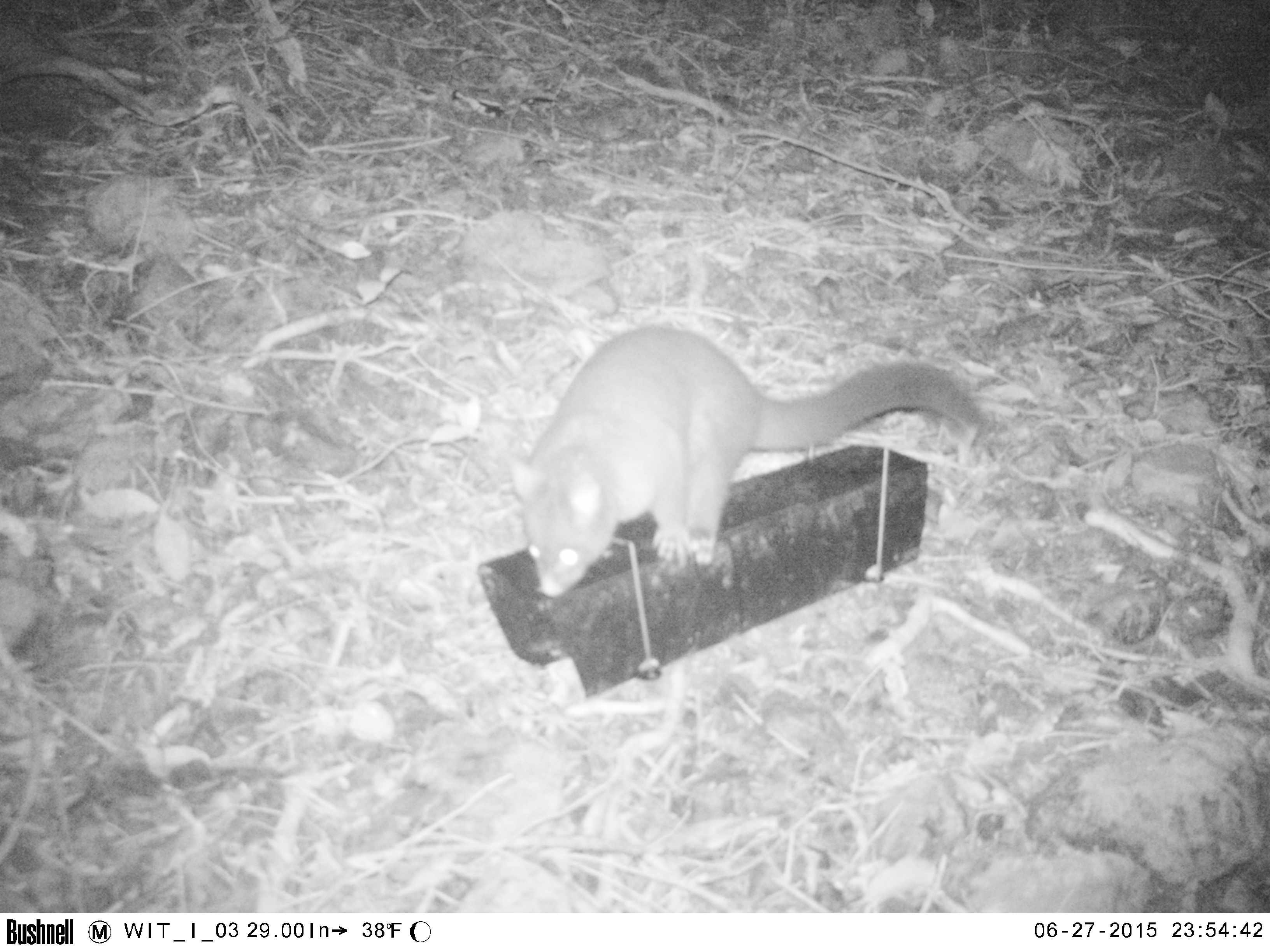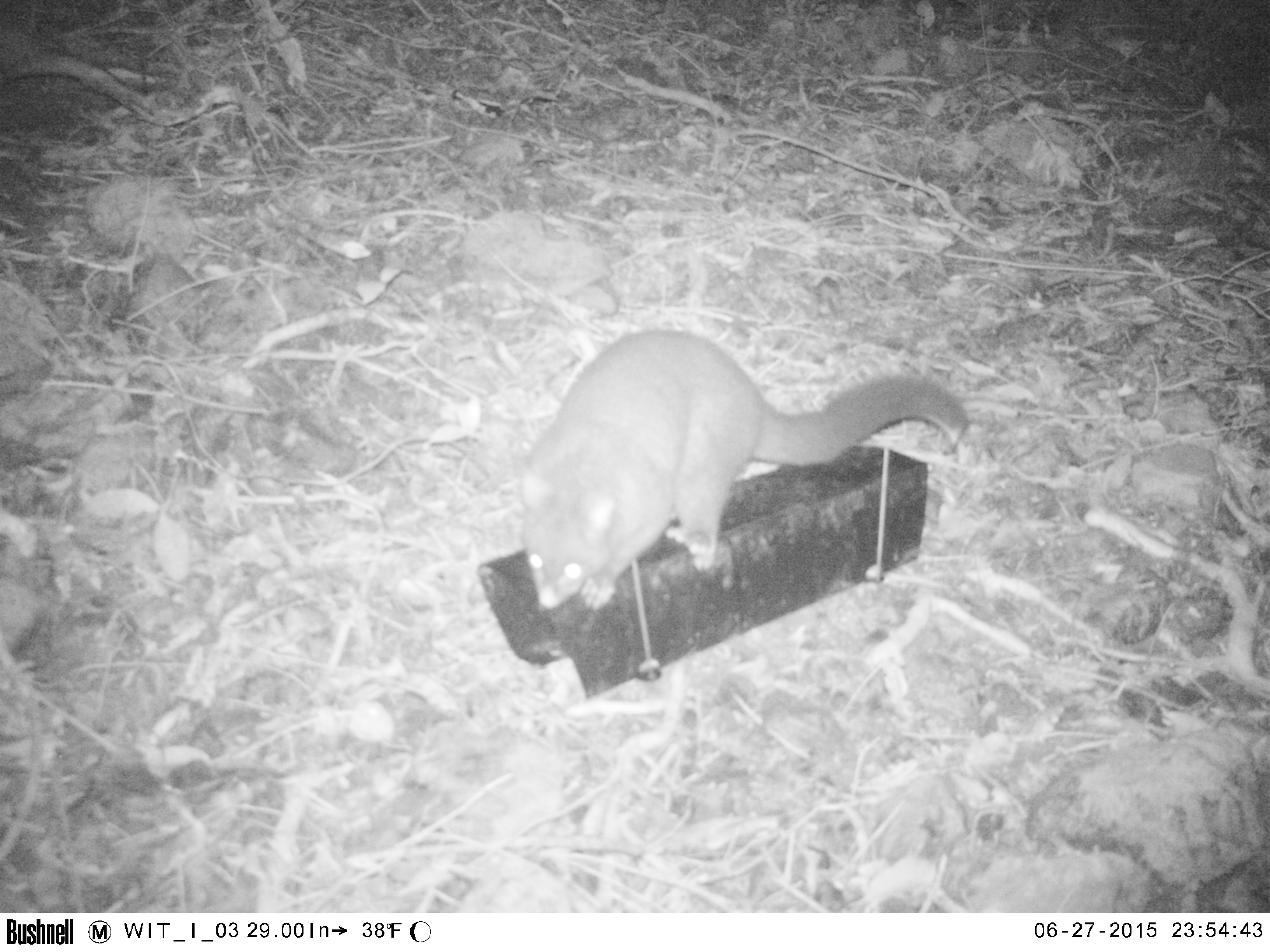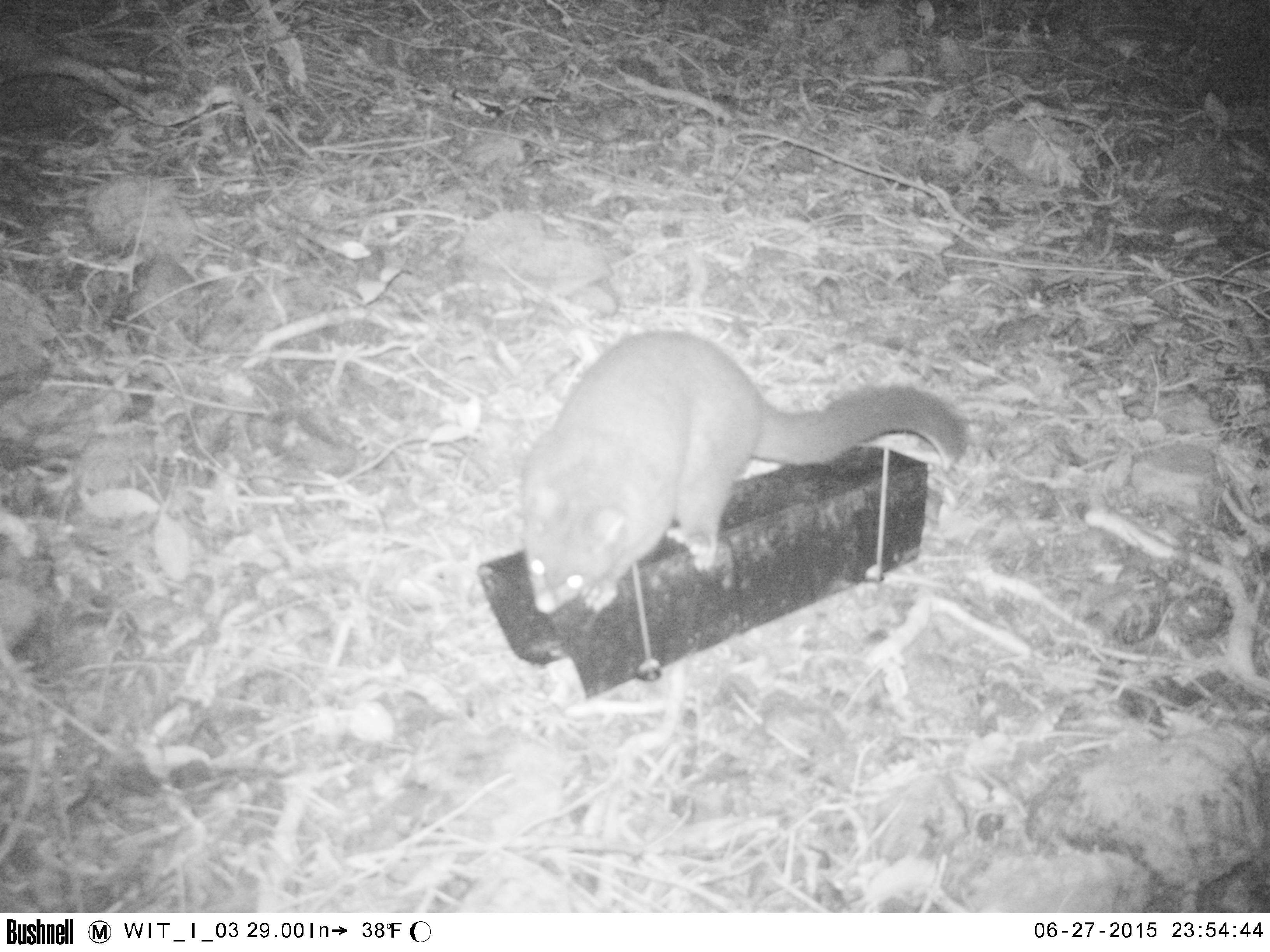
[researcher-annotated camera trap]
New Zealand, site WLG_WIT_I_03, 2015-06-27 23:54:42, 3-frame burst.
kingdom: Animalia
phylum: Chordata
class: Mammalia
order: Diprotodontia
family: Phalangeridae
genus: Trichosurus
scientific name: Trichosurus vulpecula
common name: common brushtail possum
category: possum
Possum (common brushtail possum) (Trichosurus vulpecula).